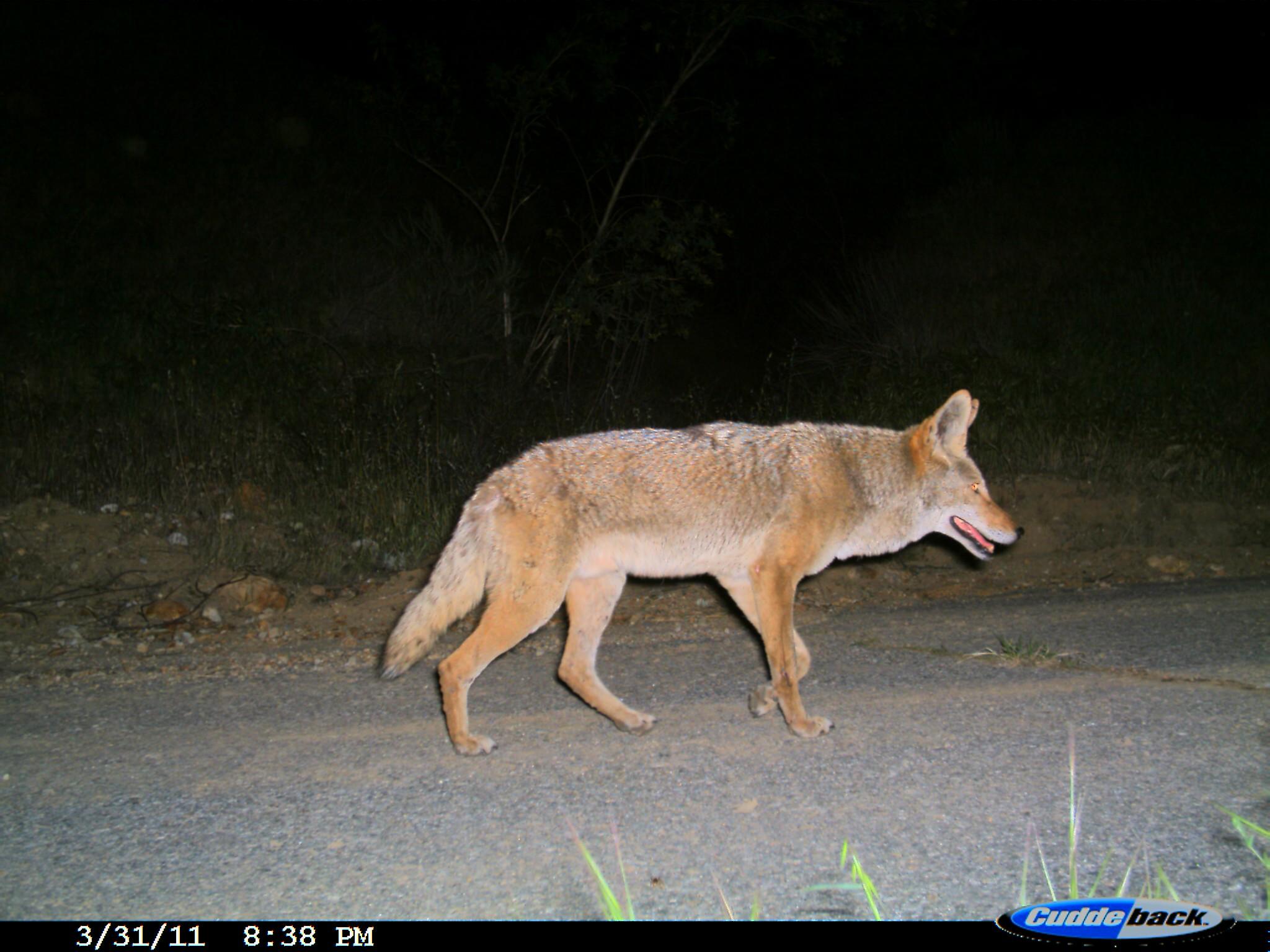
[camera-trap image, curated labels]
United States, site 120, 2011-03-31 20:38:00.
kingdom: Animalia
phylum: Chordata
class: Mammalia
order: Carnivora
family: Canidae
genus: Canis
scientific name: Canis latrans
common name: coyote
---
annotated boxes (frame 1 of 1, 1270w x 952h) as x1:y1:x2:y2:
coyote: 368:384:1033:768